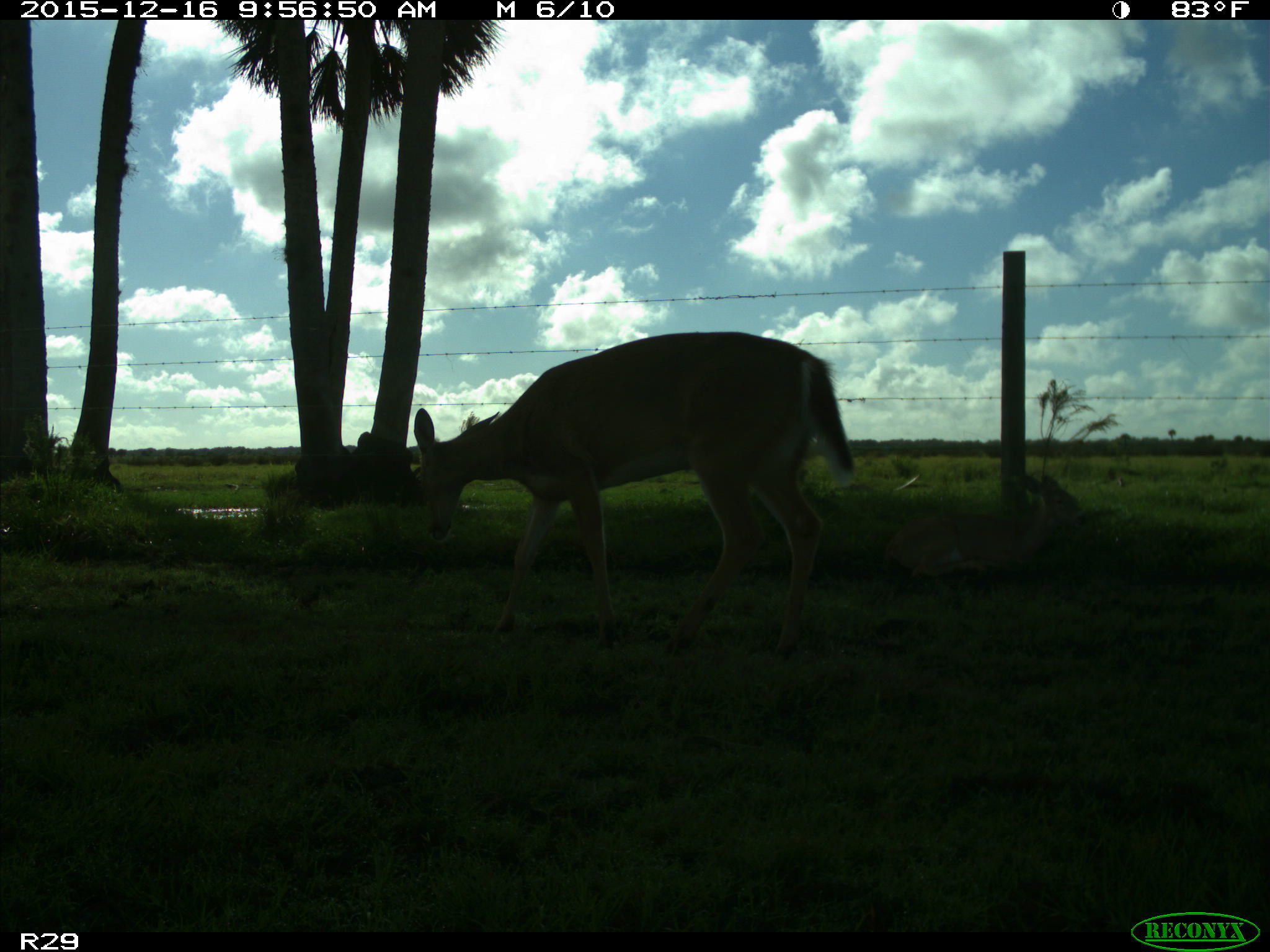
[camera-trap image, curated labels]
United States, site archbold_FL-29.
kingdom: Animalia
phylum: Chordata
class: Mammalia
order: Artiodactyla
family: Cervidae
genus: Odocoileus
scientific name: Odocoileus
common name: deer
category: unidentified deer